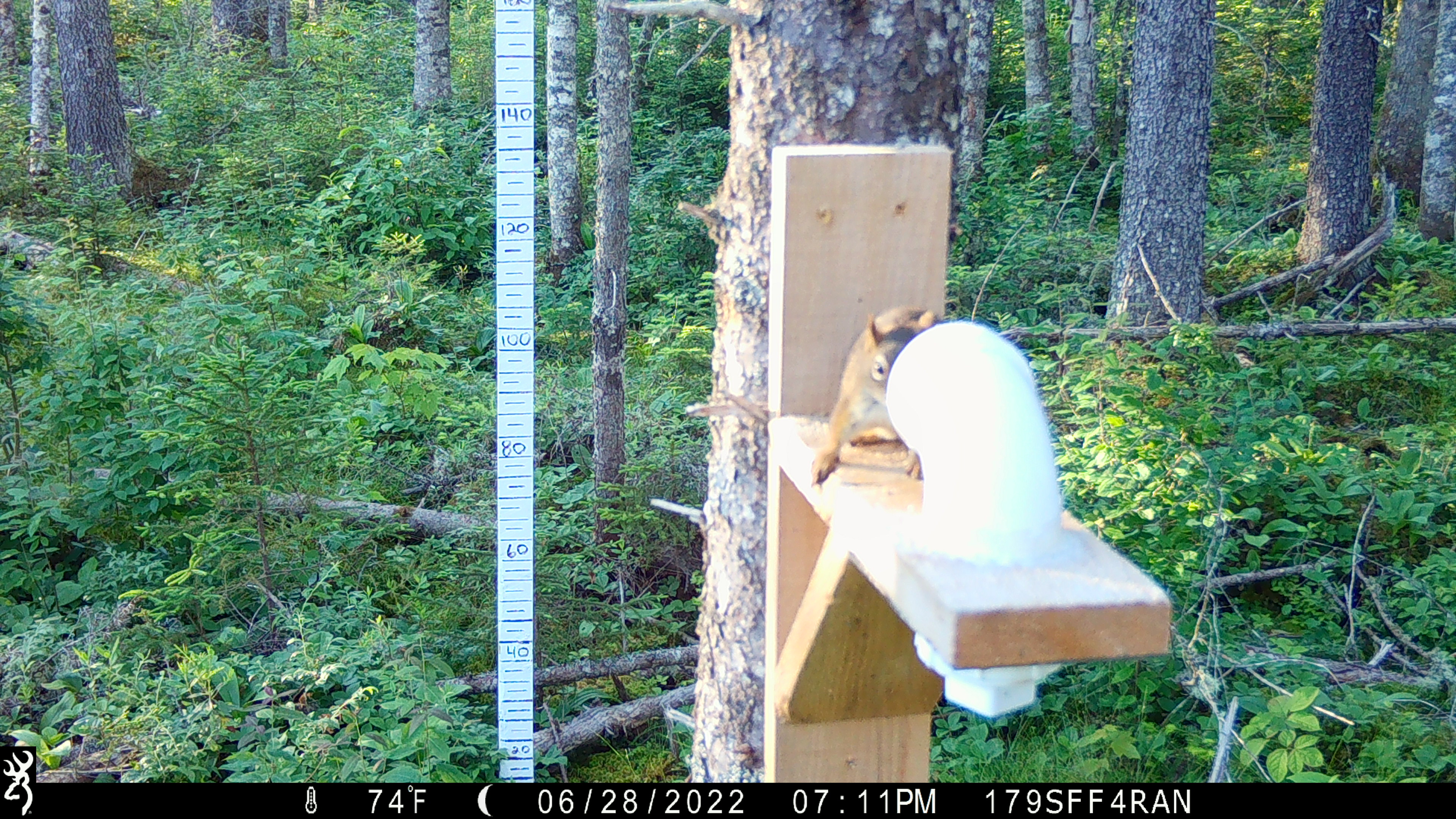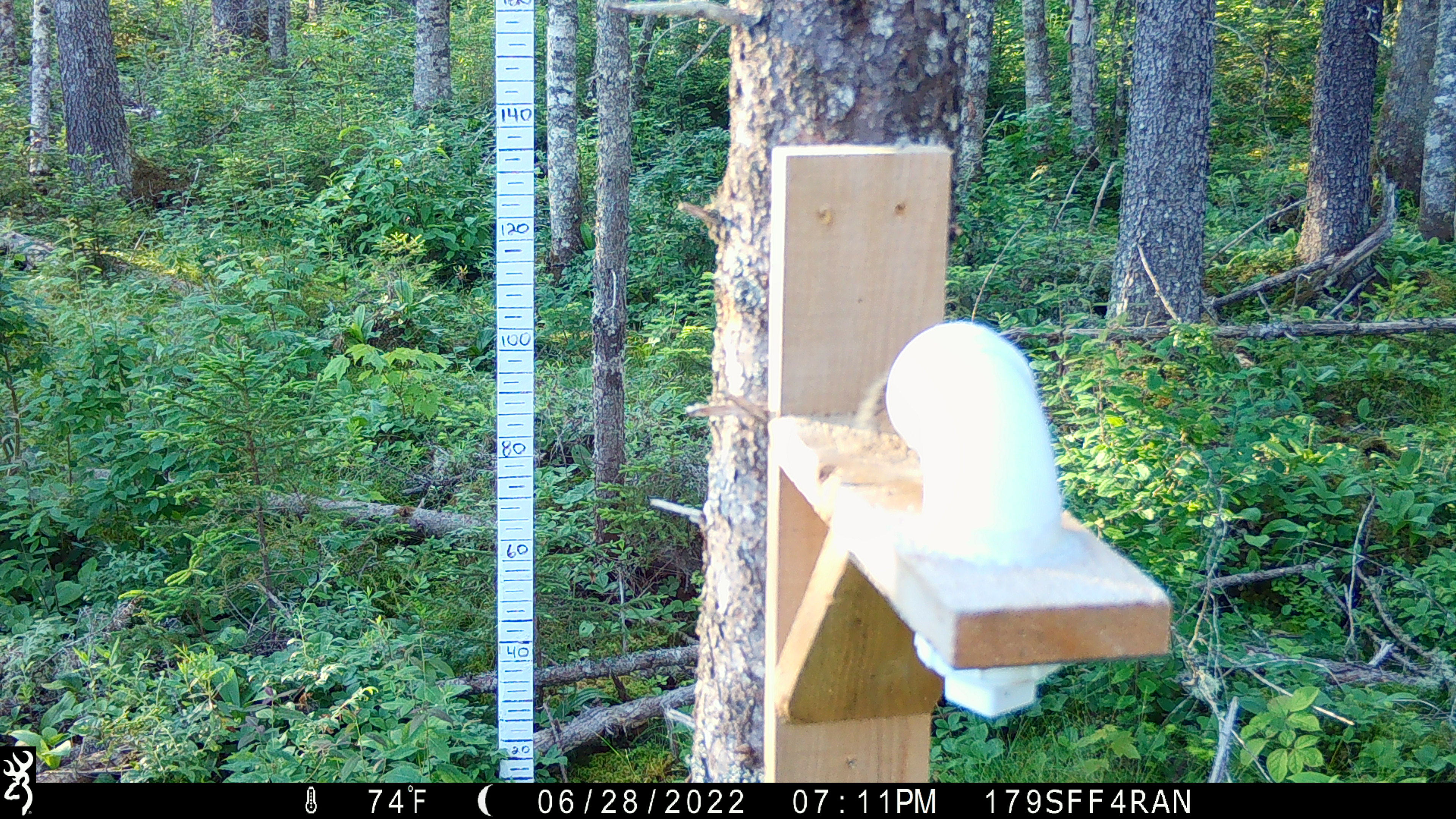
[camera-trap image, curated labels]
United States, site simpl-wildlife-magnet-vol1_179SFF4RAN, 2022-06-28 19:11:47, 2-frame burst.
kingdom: Animalia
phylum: Chordata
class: Mammalia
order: Rodentia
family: Sciuridae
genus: Tamiasciurus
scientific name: Tamiasciurus hudsonicus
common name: red squirrel